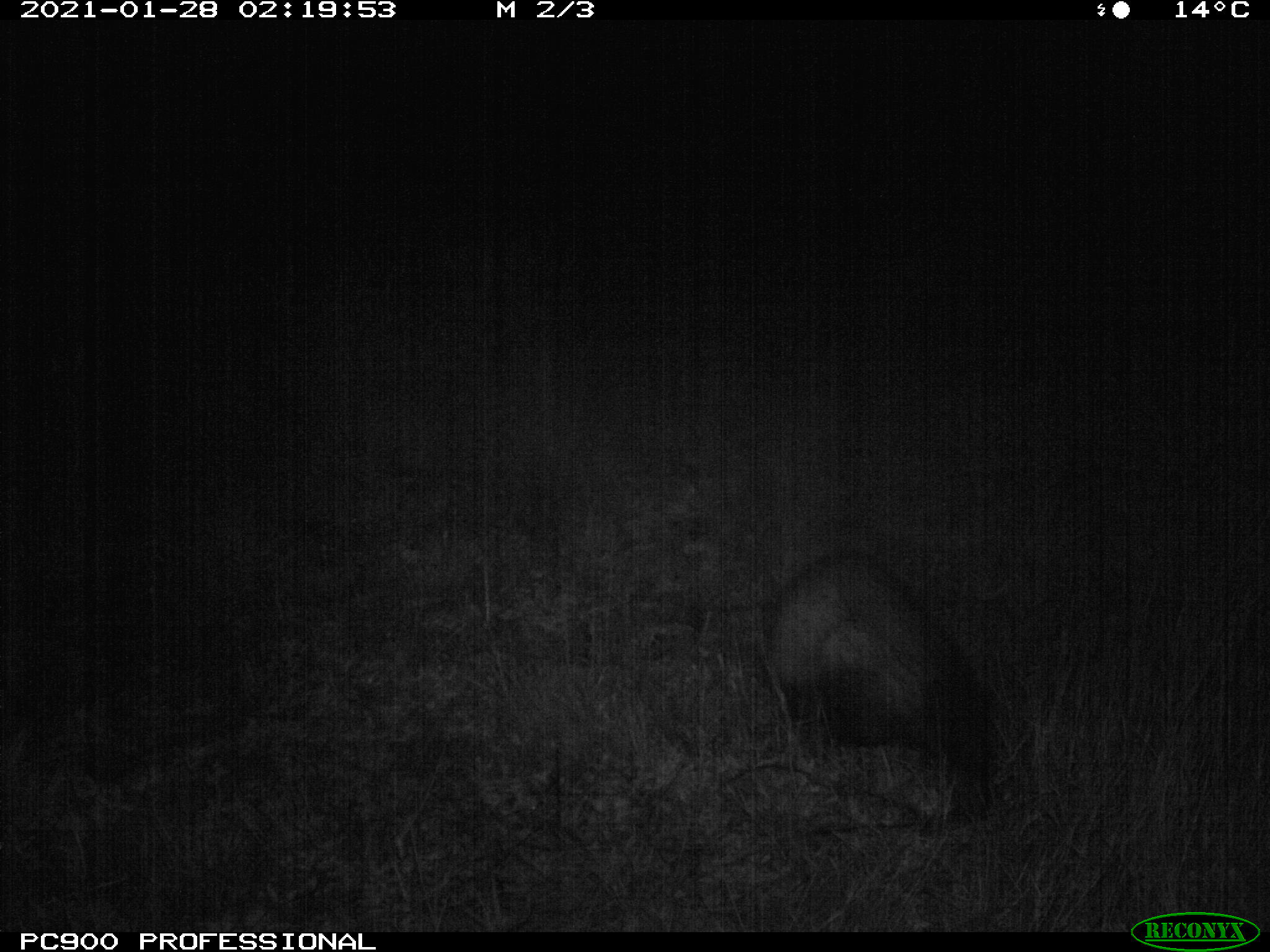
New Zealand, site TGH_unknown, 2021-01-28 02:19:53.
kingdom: Animalia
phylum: Chordata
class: Mammalia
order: Carnivora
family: Mustelidae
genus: Mustela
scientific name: Mustela furo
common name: ferret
Ferret (Mustela furo).